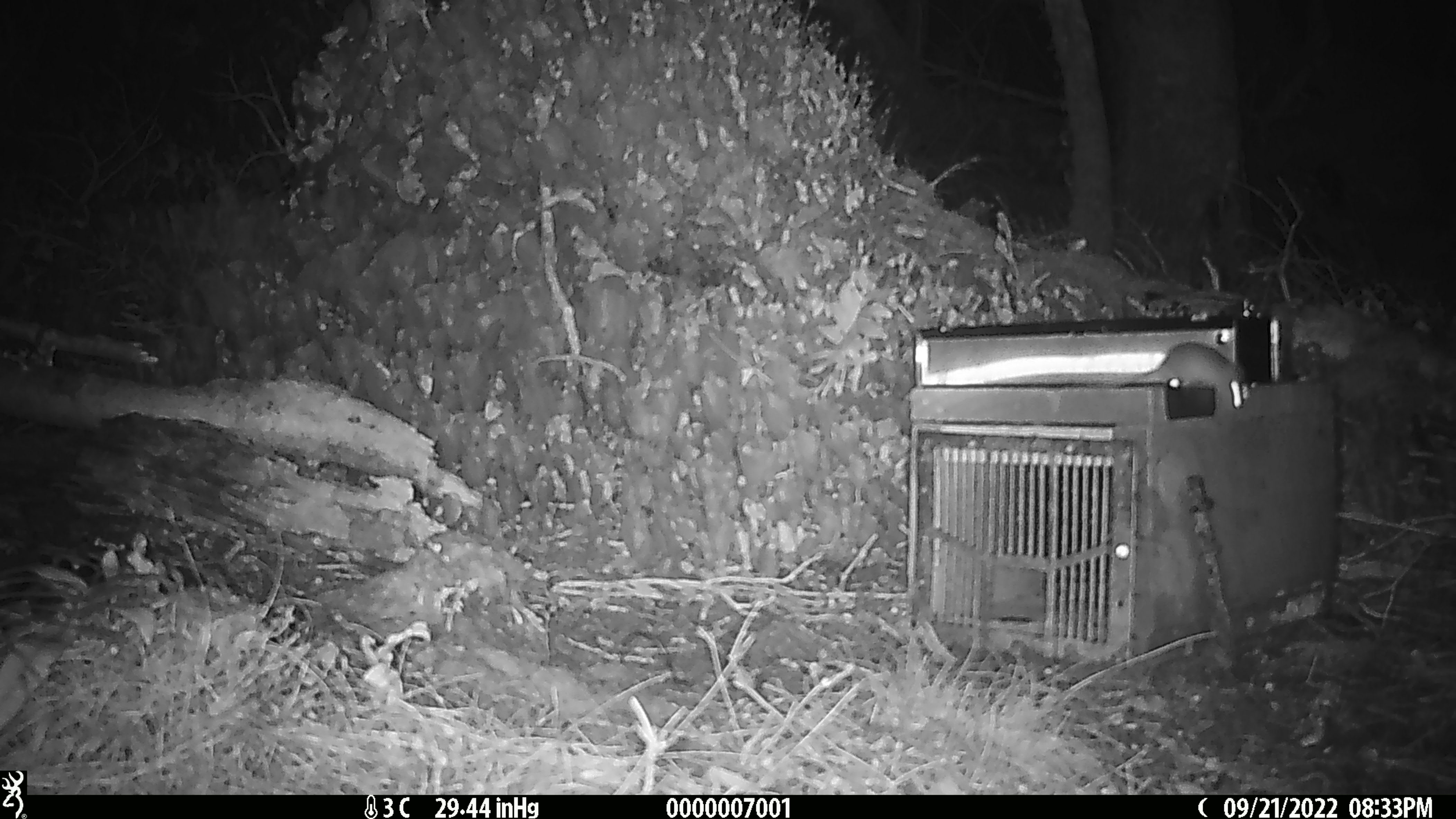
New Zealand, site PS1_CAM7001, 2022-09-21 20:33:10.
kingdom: Animalia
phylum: Chordata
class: Mammalia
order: Rodentia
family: Muridae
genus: Mus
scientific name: Mus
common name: mouse